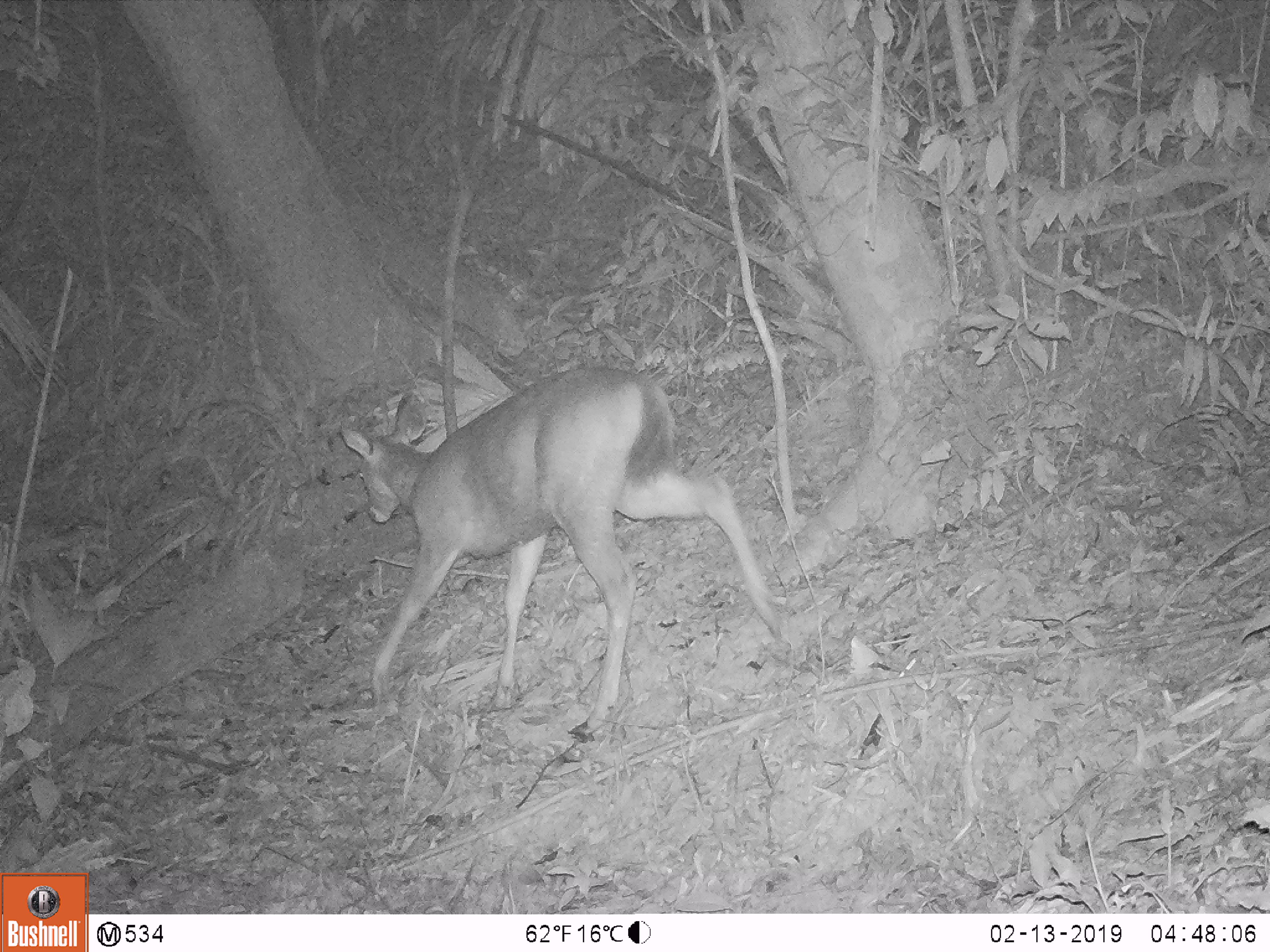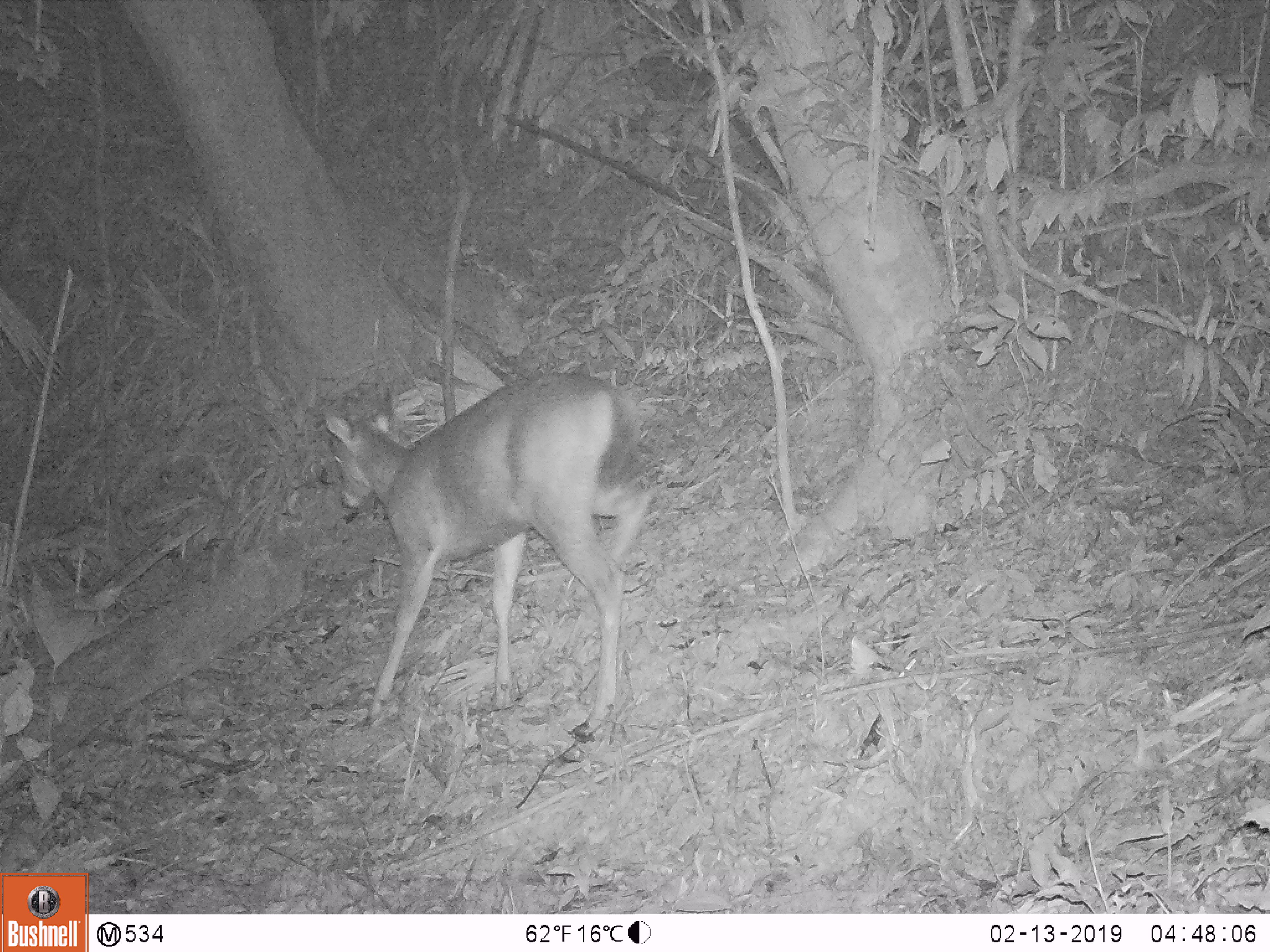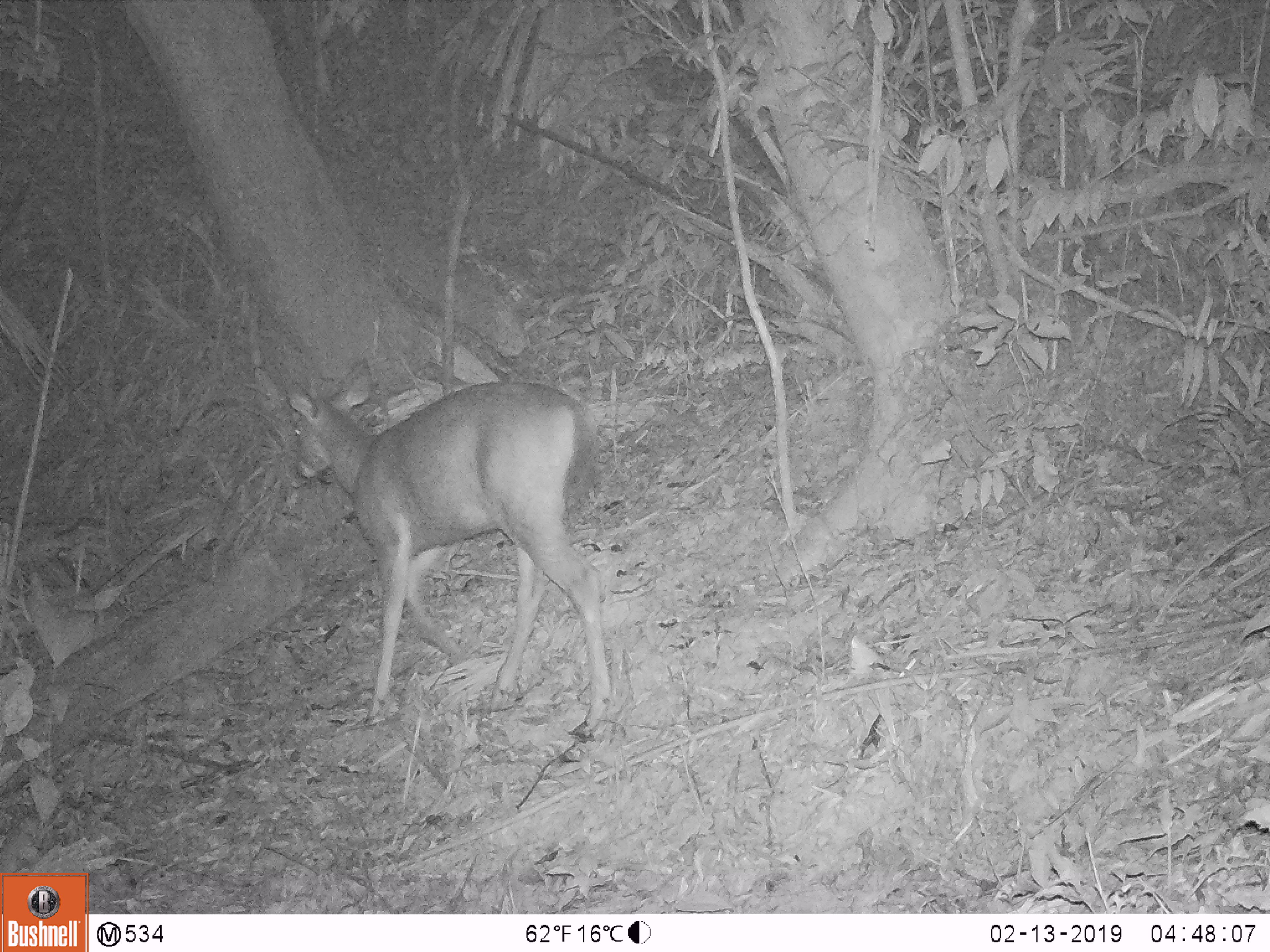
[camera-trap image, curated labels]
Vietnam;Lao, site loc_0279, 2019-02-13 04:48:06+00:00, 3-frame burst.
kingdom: Animalia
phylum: Chordata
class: Mammalia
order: Artiodactyla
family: Cervidae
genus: Rusa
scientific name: Rusa unicolor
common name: sambar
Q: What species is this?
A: Sambar (Rusa unicolor).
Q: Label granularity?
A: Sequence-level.